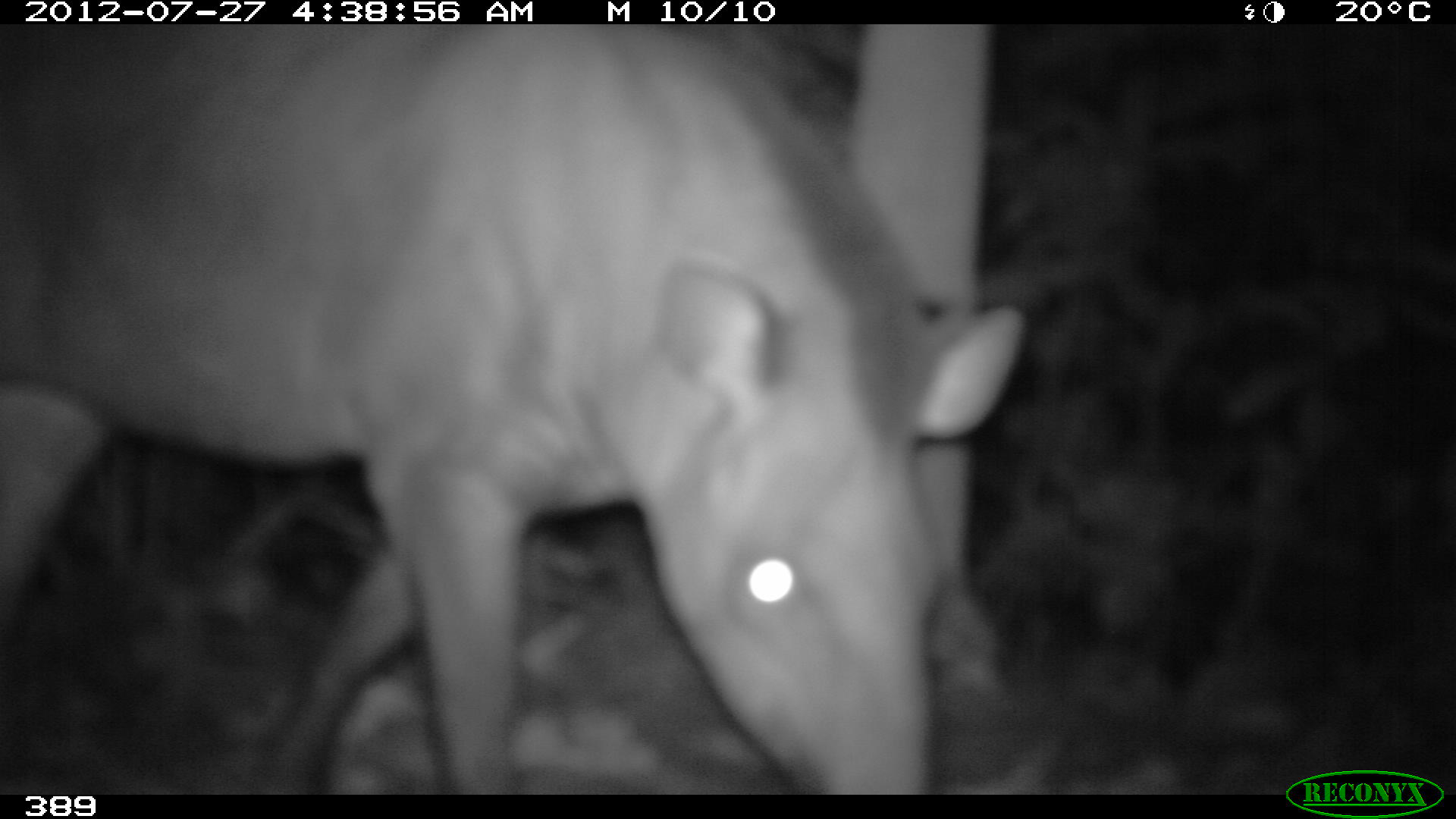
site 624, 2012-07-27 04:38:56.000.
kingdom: Animalia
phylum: Chordata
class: Mammalia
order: Perissodactyla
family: Tapiridae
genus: Tapirus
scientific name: Tapirus terrestris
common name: south american tapir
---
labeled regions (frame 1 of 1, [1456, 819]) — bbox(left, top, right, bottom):
tapirus terrestris: bbox(0, 23, 1022, 794)